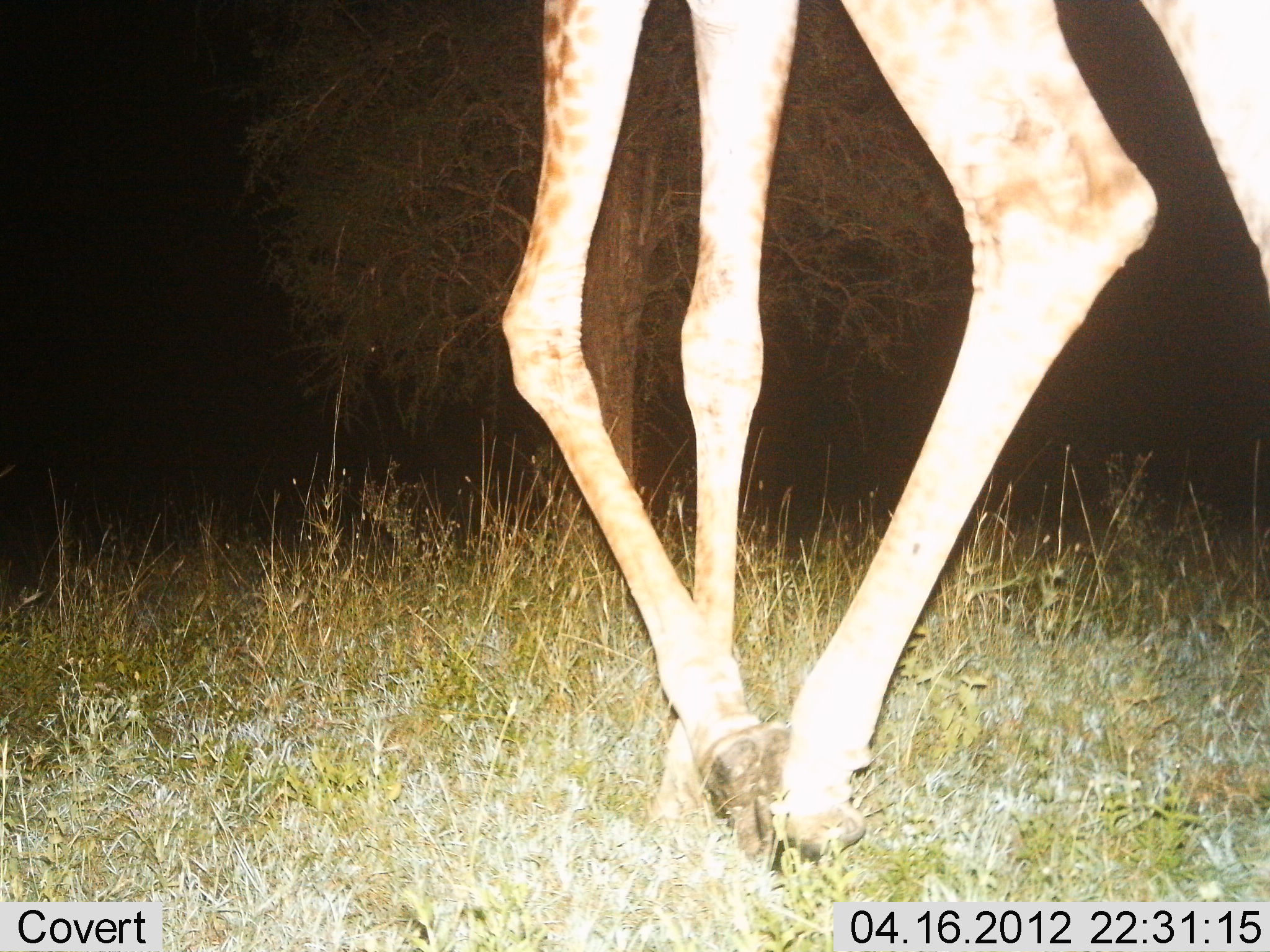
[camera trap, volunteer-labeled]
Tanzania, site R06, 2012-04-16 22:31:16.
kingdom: Animalia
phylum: Chordata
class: Mammalia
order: Artiodactyla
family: Giraffidae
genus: Giraffa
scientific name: Giraffa camelopardalis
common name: giraffe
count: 1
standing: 10%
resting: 0%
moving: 85%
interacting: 0%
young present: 0%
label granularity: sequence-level